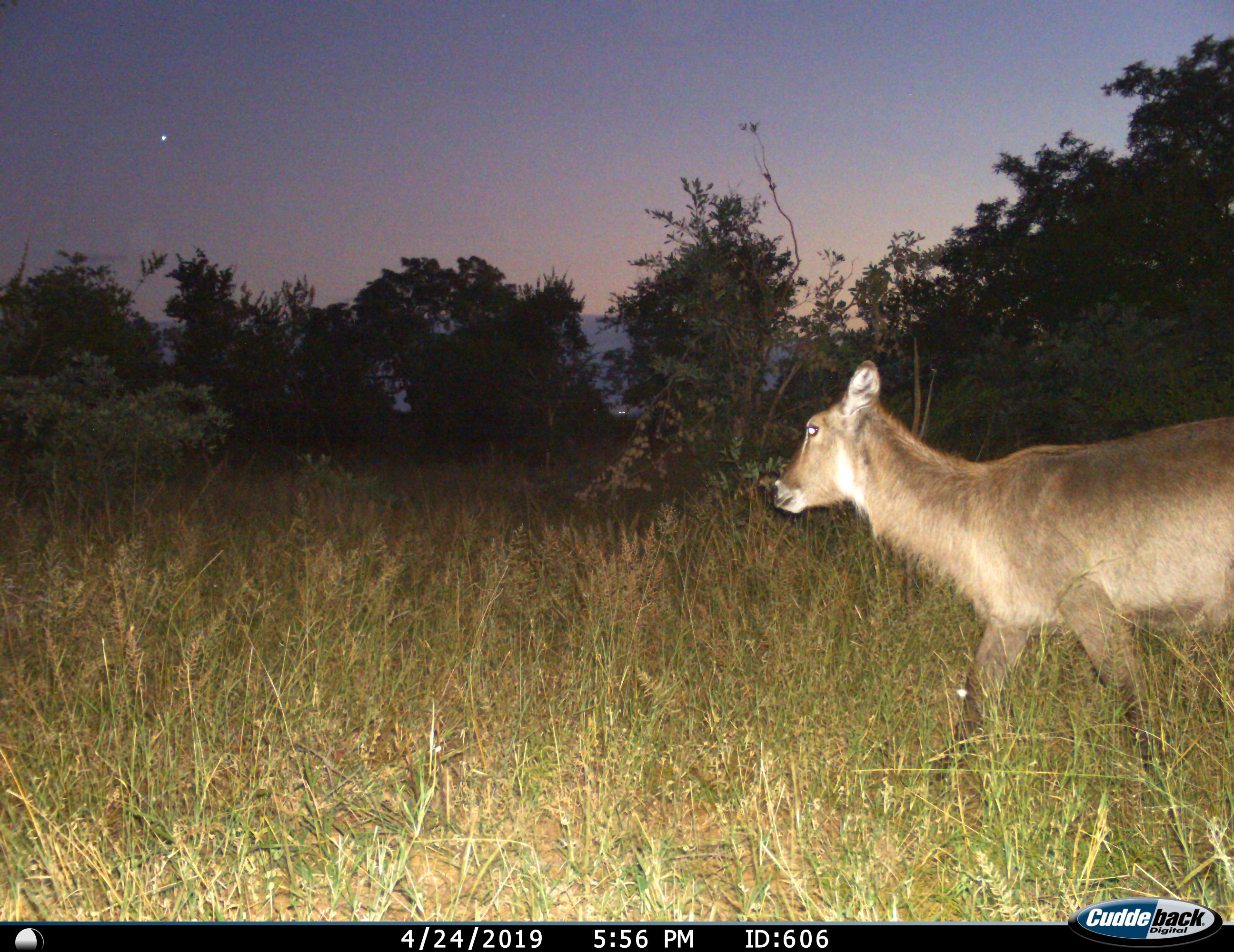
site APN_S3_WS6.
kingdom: Animalia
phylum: Chordata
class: Mammalia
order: Artiodactyla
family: Bovidae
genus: Kobus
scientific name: Kobus ellipsiprymnus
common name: waterbuck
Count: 1.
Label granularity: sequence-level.